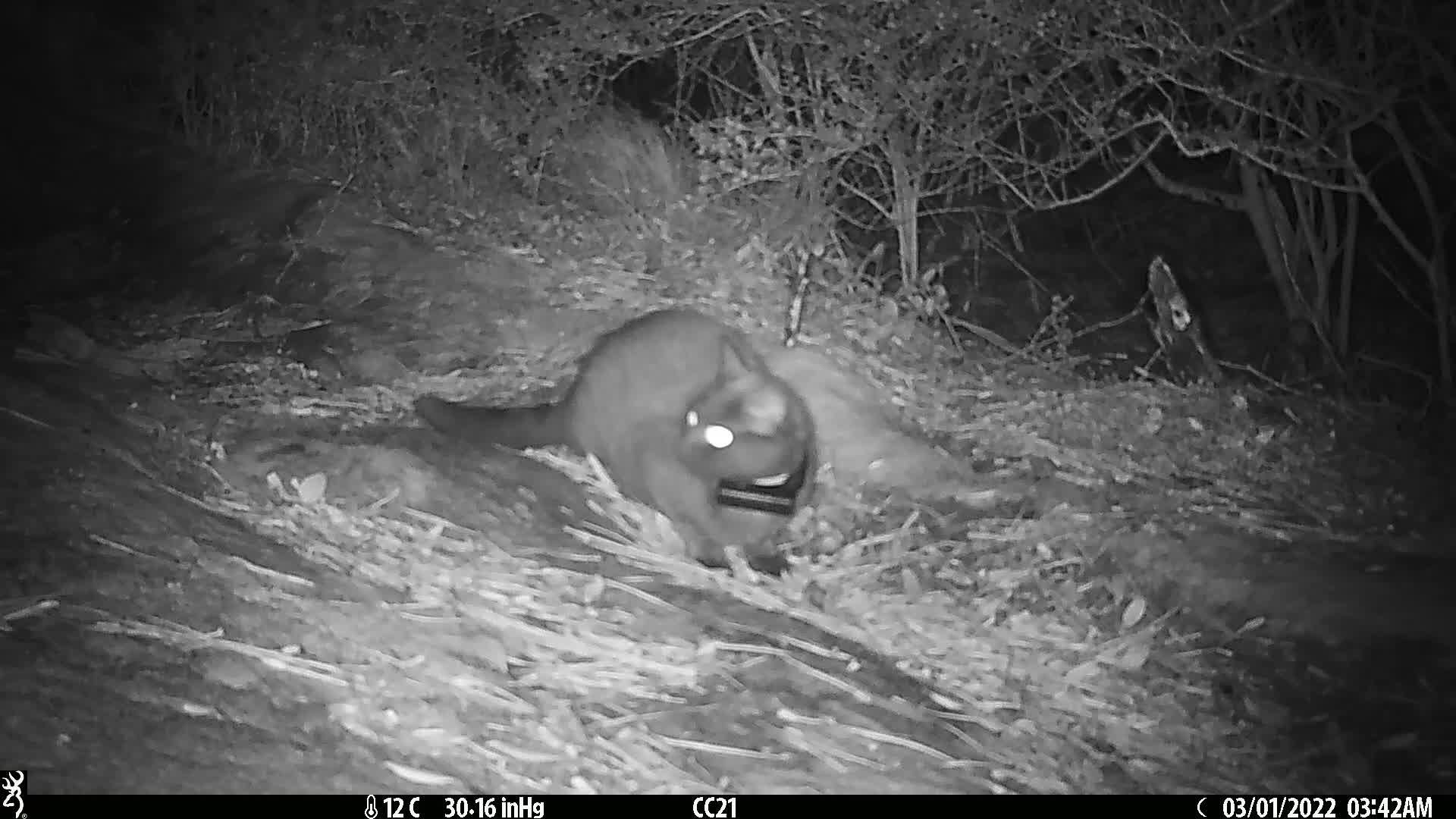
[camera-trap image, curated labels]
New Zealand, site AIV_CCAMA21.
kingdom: Animalia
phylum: Chordata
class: Mammalia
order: Carnivora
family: Felidae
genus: Felis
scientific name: Felis catus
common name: domestic cat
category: cat